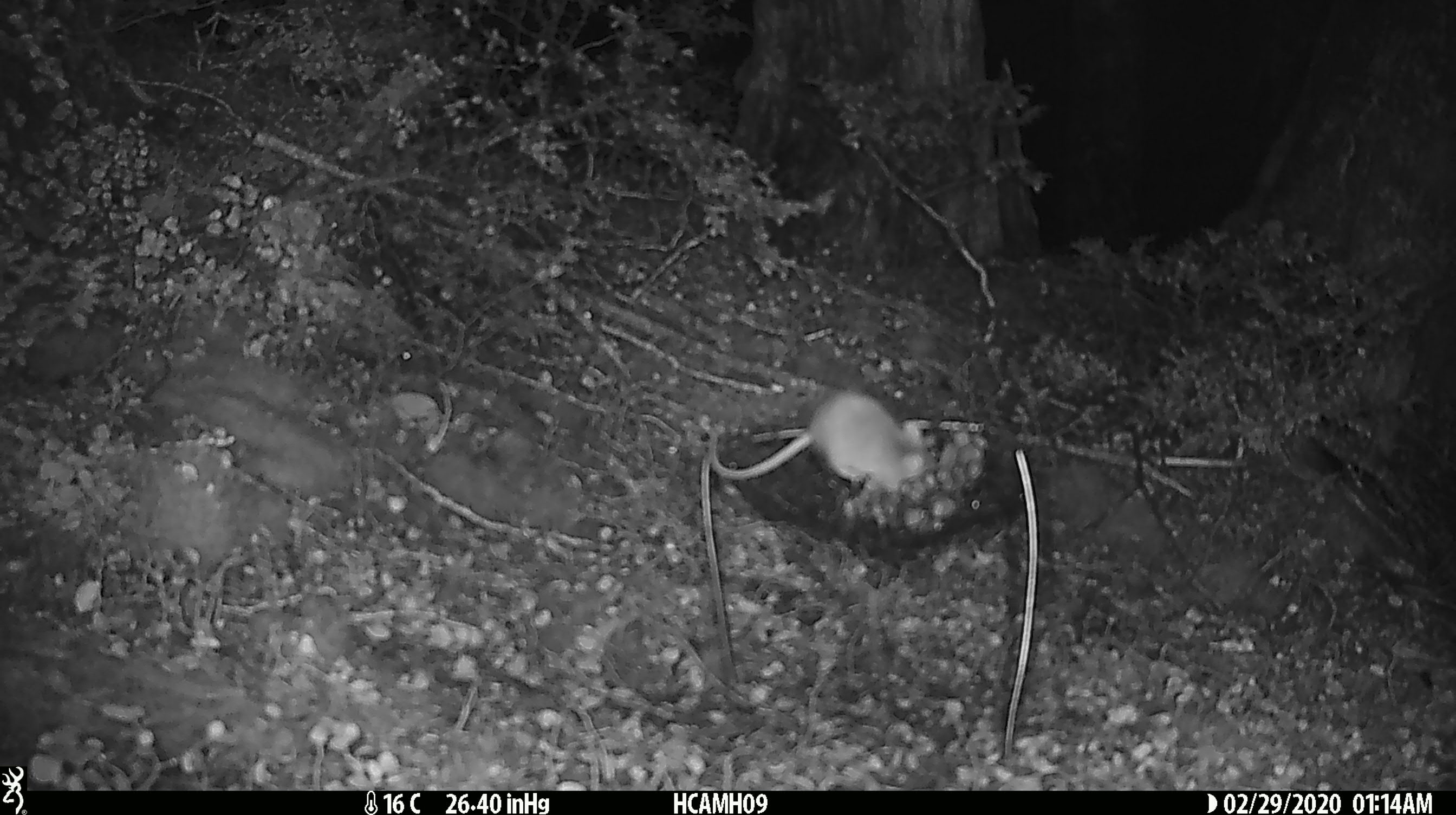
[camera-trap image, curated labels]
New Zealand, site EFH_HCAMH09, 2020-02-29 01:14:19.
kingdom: Animalia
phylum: Chordata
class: Mammalia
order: Rodentia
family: Muridae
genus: Mus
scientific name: Mus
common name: mouse